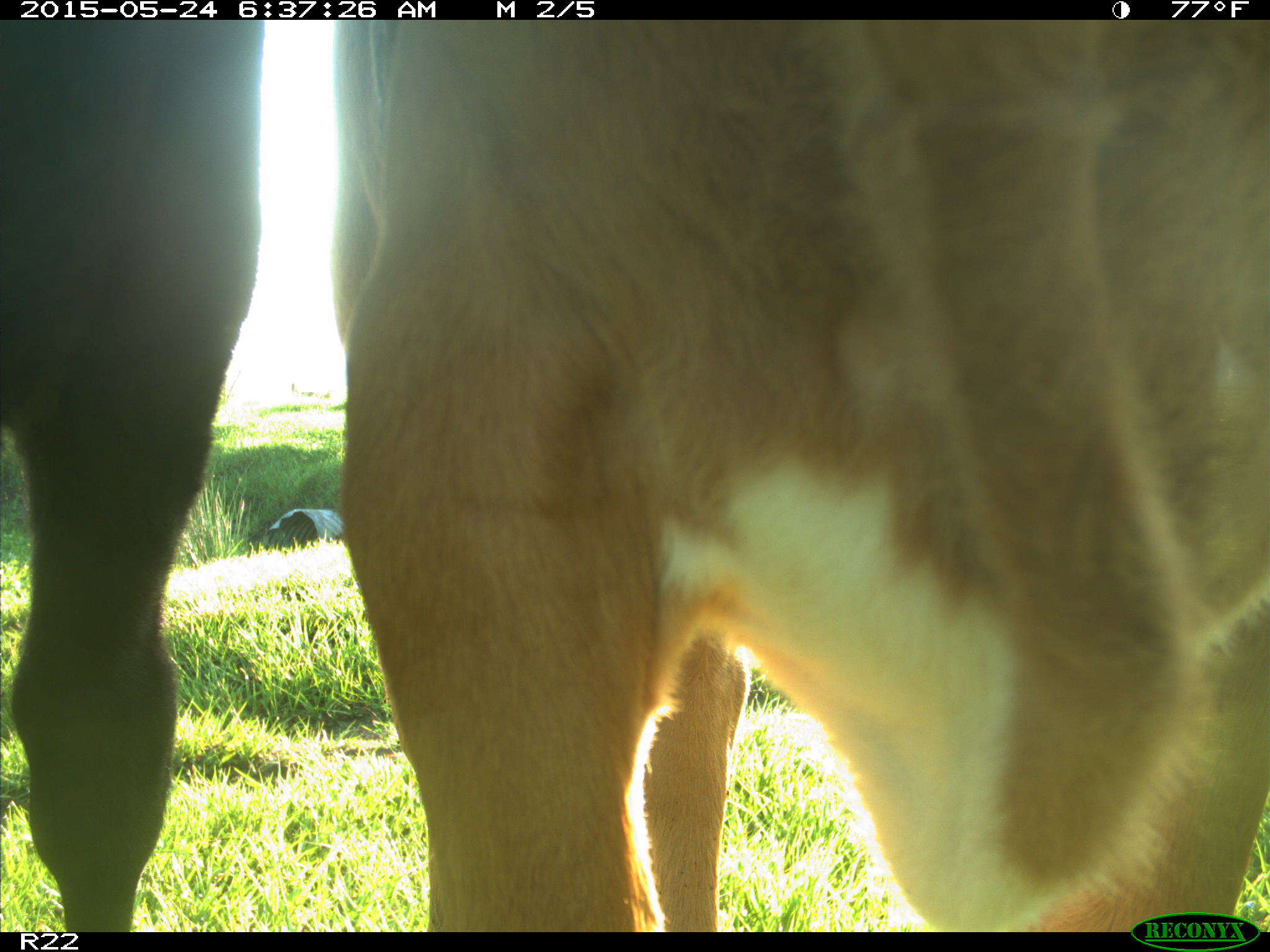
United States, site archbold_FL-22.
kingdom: Animalia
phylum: Chordata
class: Mammalia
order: Artiodactyla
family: Bovidae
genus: Bos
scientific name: Bos taurus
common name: domestic cow